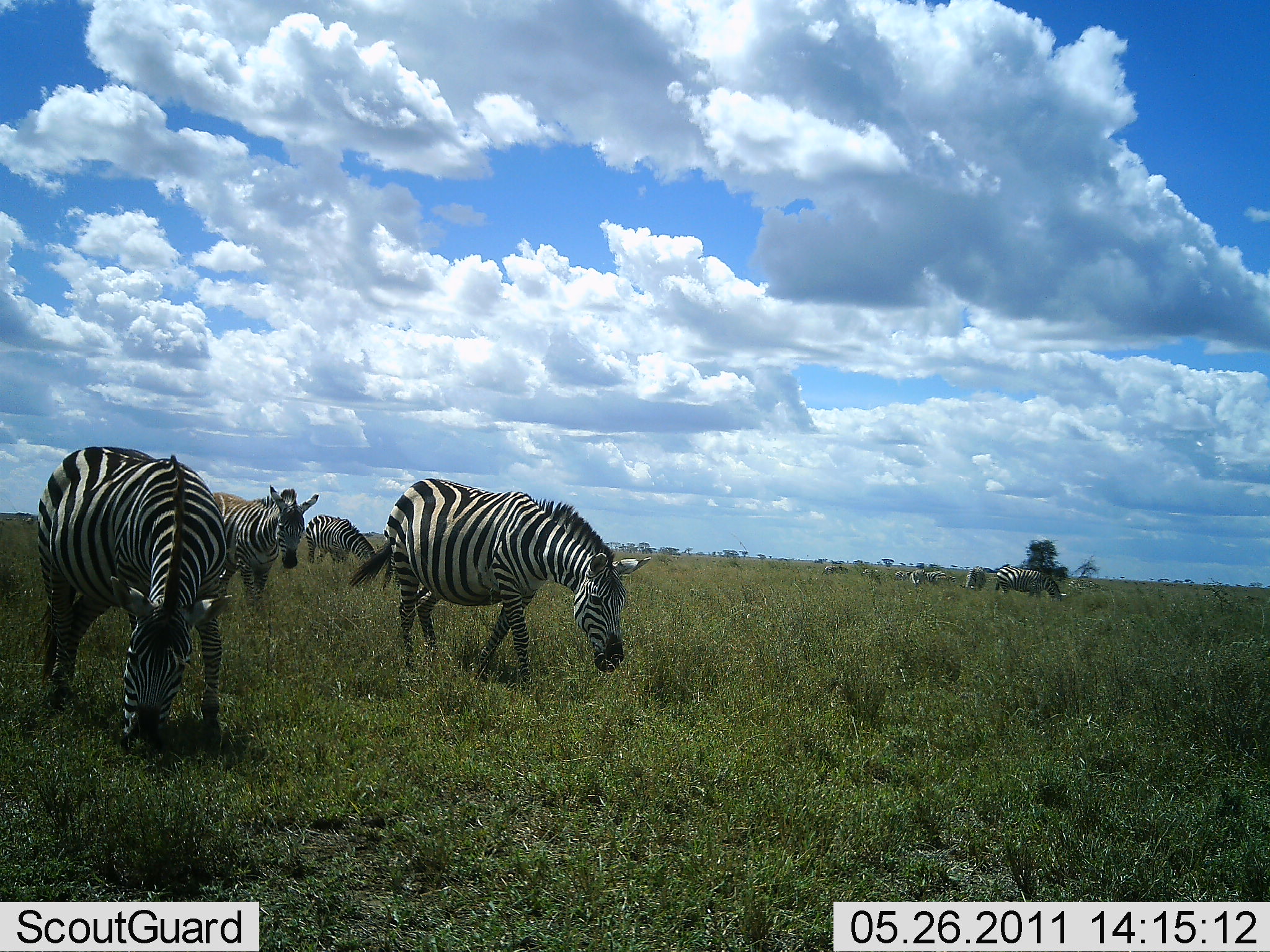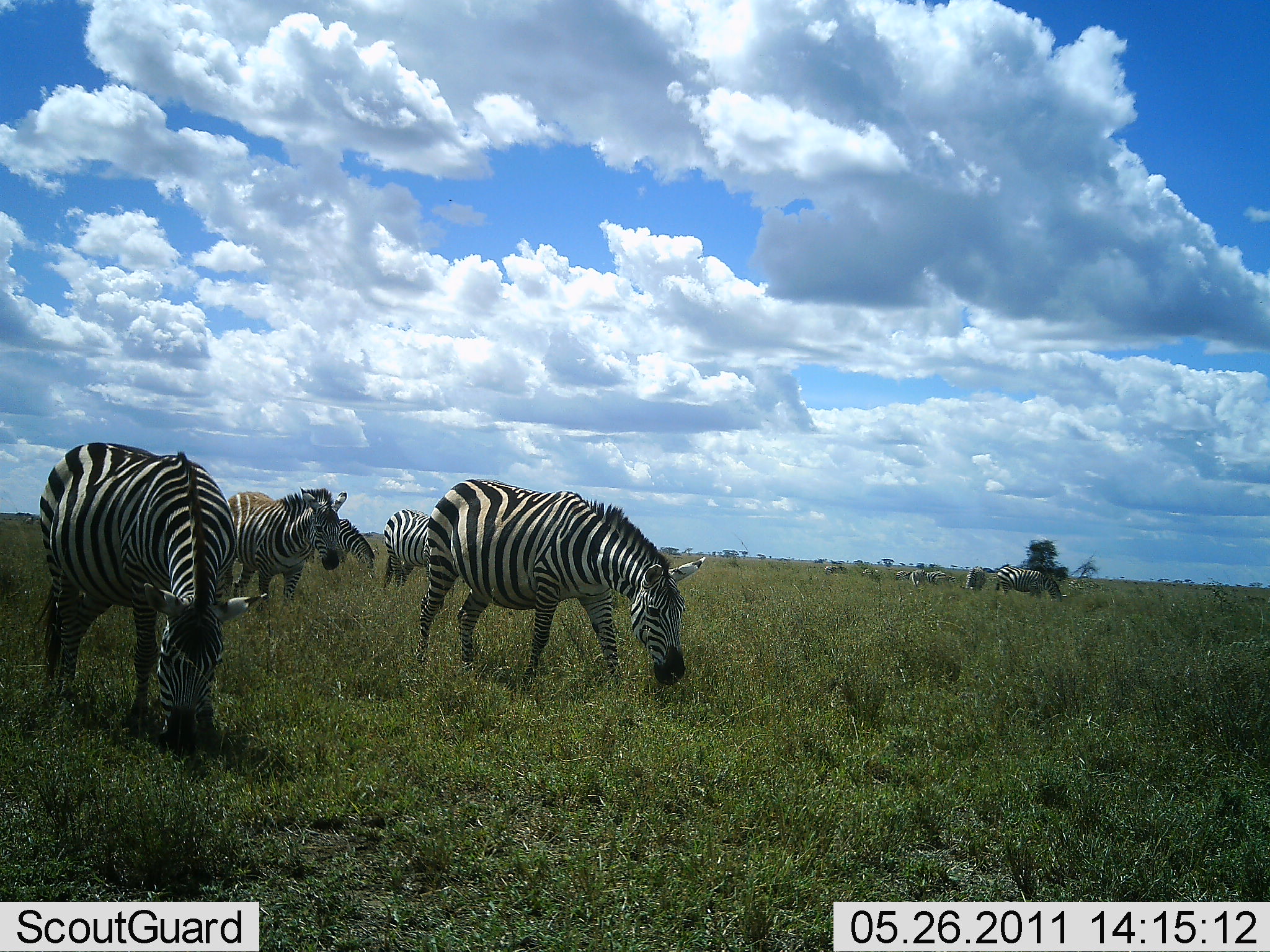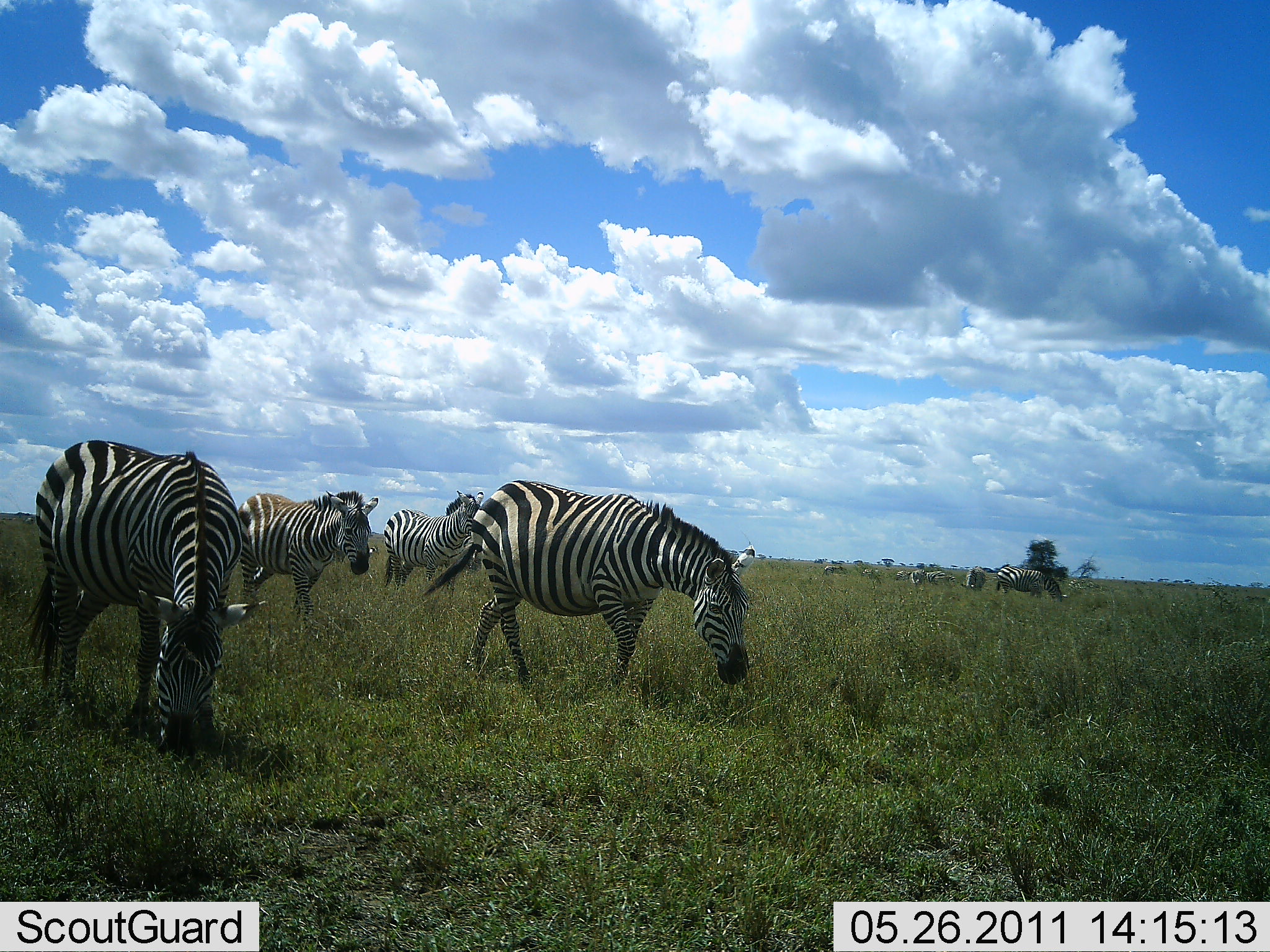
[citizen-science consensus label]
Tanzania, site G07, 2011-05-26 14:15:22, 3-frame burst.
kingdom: Animalia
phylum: Chordata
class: Mammalia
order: Perissodactyla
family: Equidae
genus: Equus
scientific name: Equus quagga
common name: plains zebra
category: zebra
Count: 8.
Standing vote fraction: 42%.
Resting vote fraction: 0%.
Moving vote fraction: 58%.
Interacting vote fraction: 8%.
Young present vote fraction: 8%.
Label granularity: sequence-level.